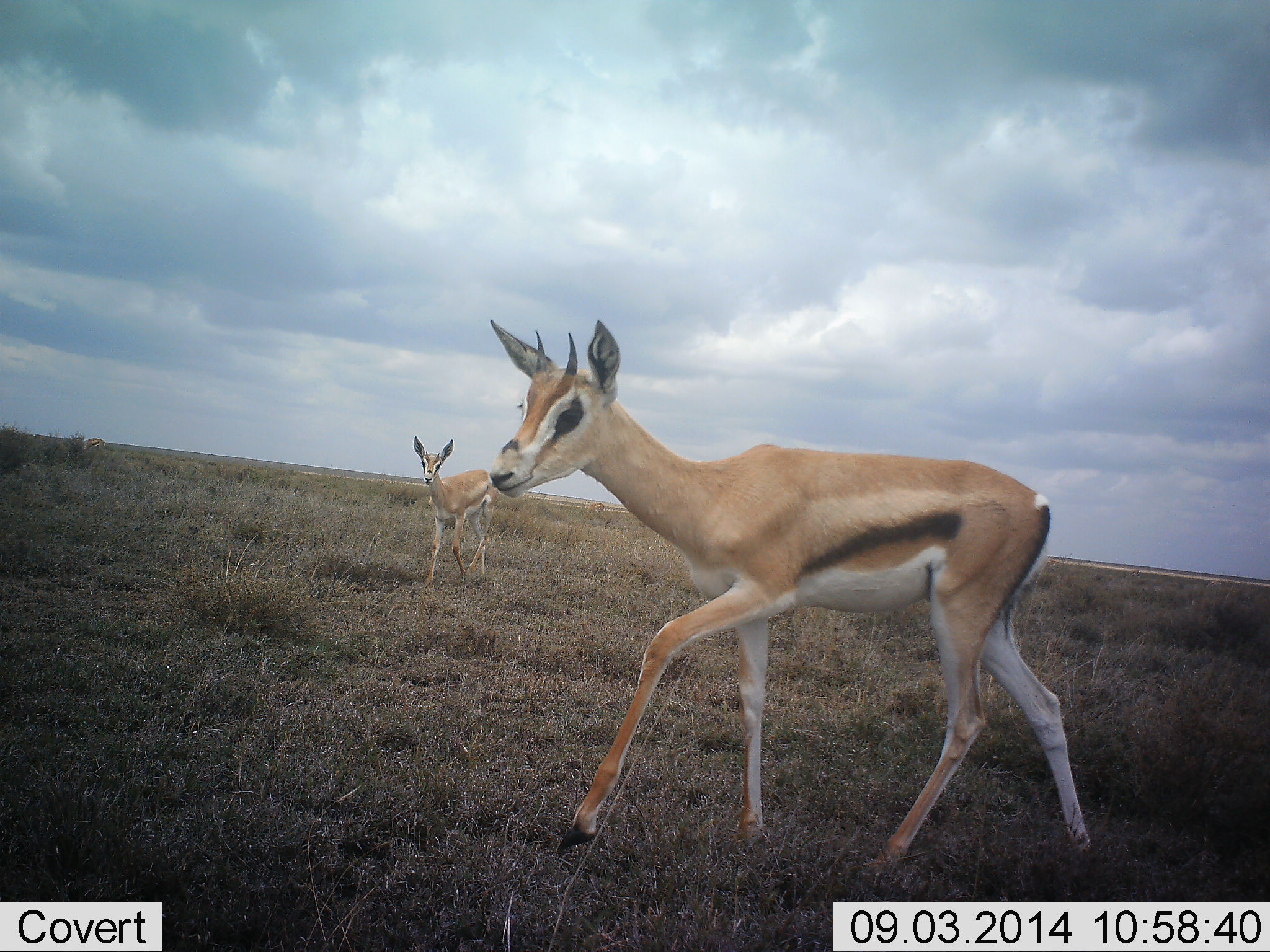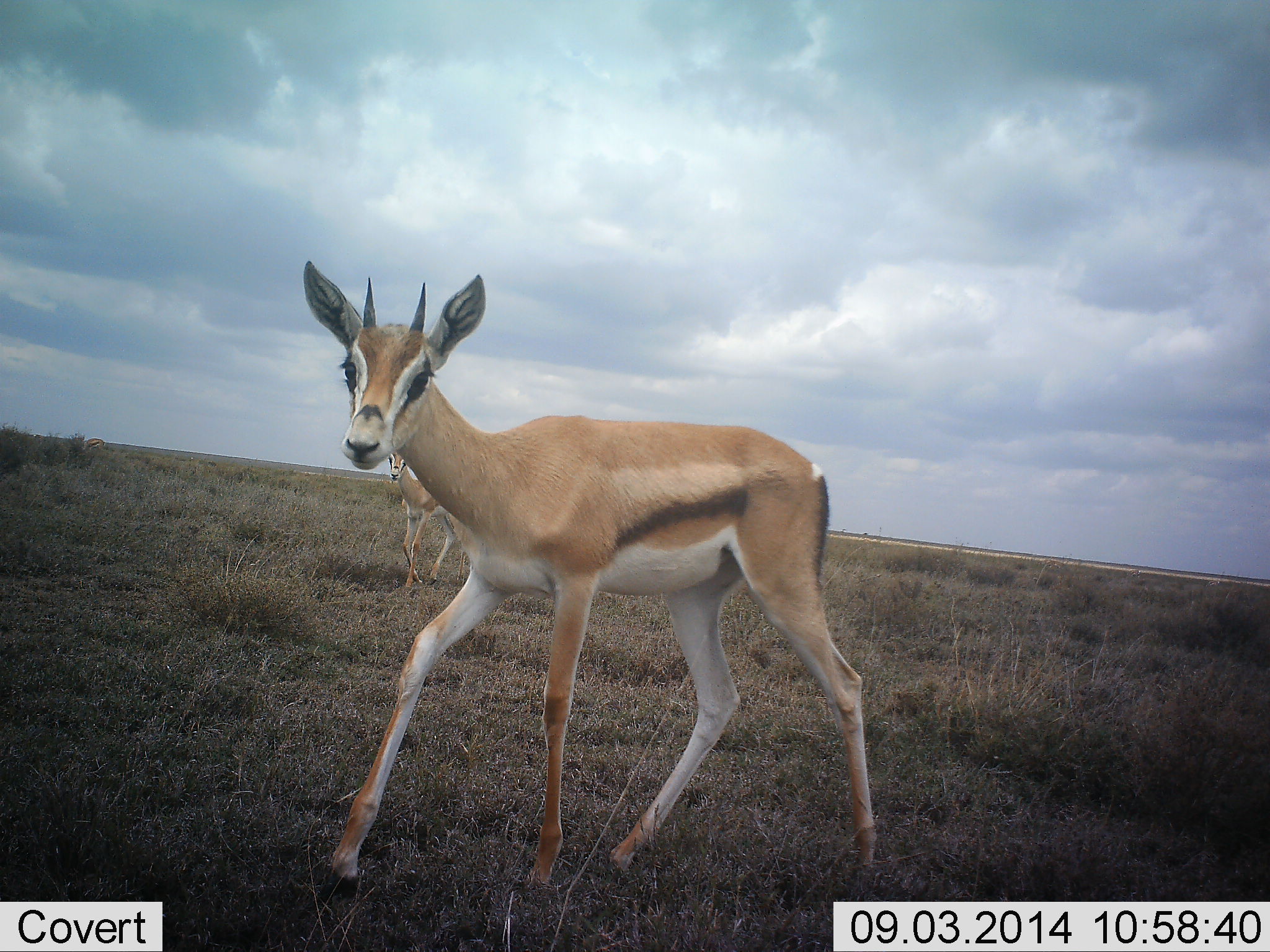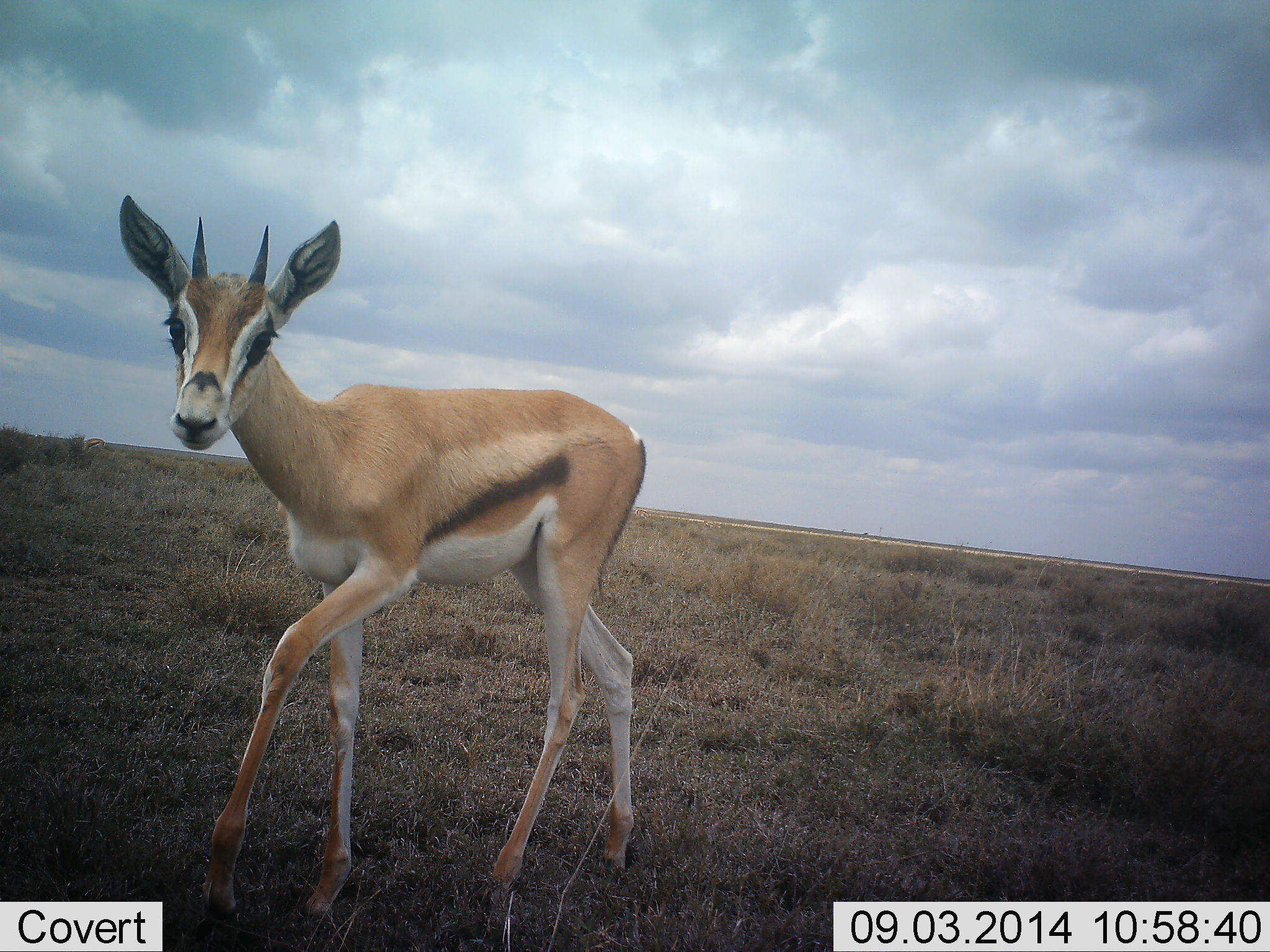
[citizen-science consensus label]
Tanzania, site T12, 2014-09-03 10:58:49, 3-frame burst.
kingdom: Animalia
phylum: Chordata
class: Mammalia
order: Artiodactyla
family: Bovidae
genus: Eudorcas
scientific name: Eudorcas thomsonii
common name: thomson's gazelle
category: gazellethomsons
Gazellethomsons (thomson's gazelle) (Eudorcas thomsonii), count 2. Behavior (volunteer vote fractions): standing 0%, resting 0%, moving 100%, interacting 0%. Young present (vote fraction): 0%. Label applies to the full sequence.